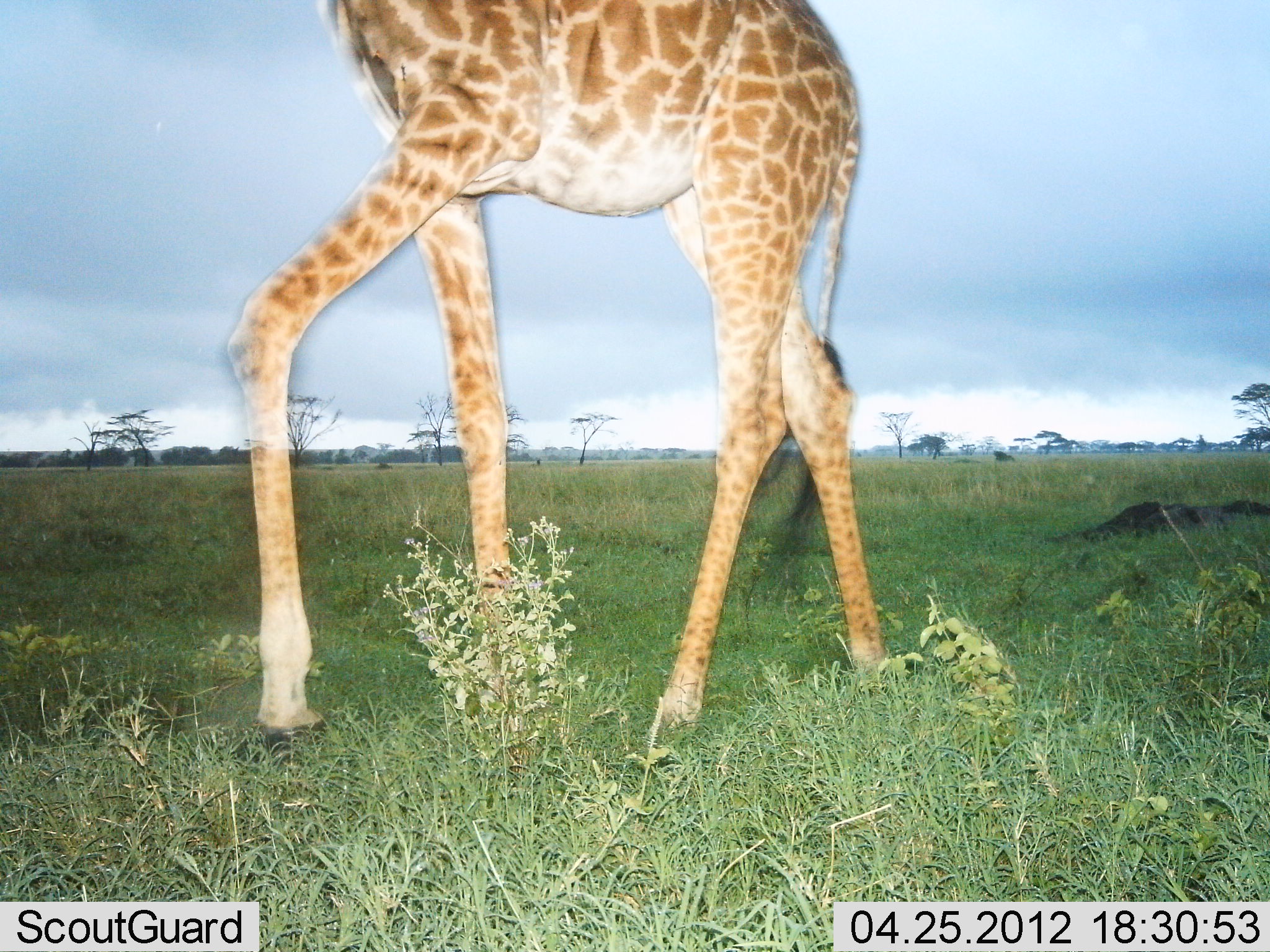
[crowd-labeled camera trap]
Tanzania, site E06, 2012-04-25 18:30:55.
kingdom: Animalia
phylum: Chordata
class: Mammalia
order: Artiodactyla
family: Giraffidae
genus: Giraffa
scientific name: Giraffa camelopardalis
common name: giraffe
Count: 1.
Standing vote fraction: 0%.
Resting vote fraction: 0%.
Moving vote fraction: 100%.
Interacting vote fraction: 0%.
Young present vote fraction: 0%.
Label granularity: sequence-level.